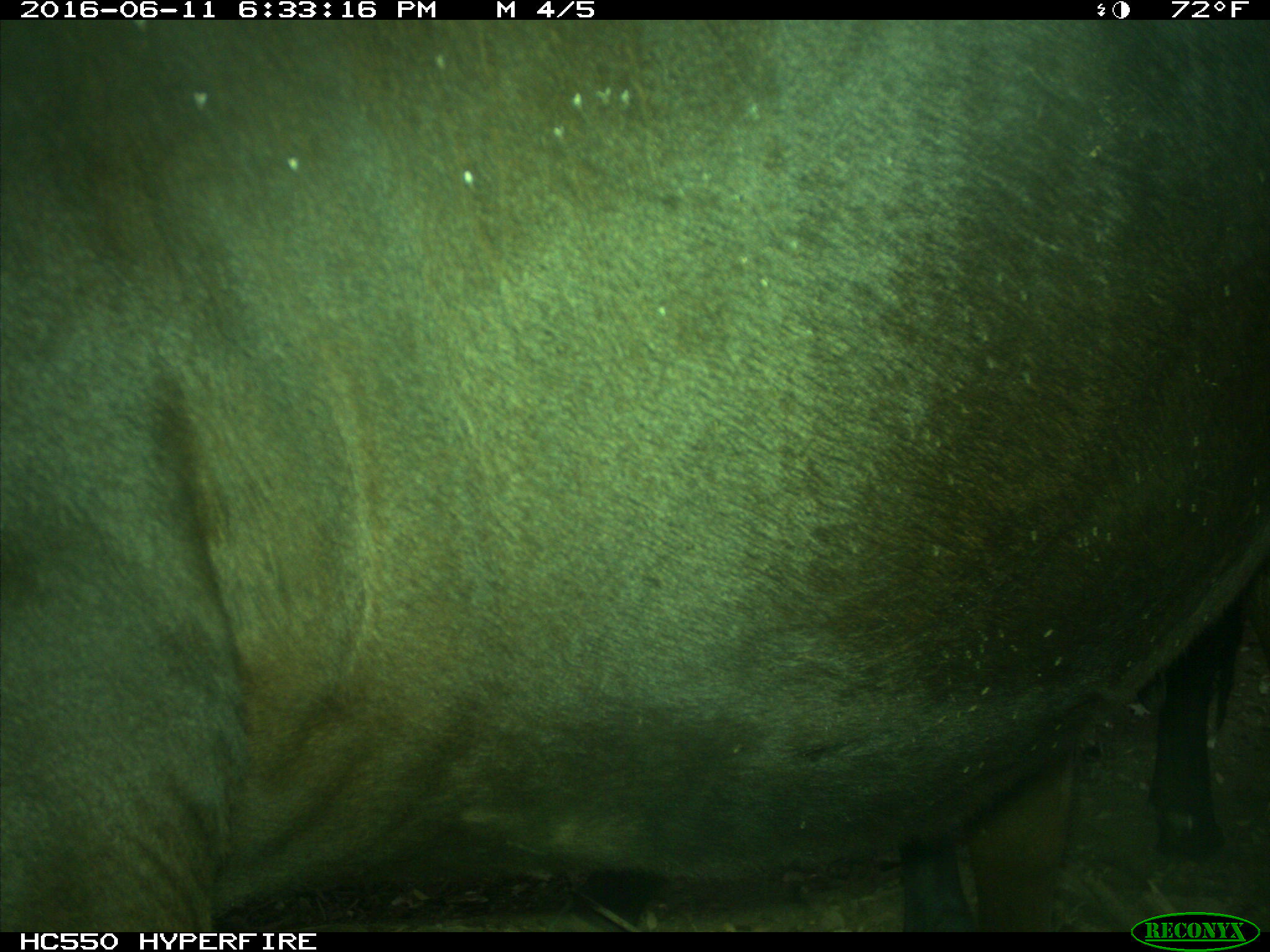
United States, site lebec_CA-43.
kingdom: Animalia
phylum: Chordata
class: Mammalia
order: Artiodactyla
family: Bovidae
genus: Bos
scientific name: Bos taurus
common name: domestic cow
Bos taurus (domestic cow).